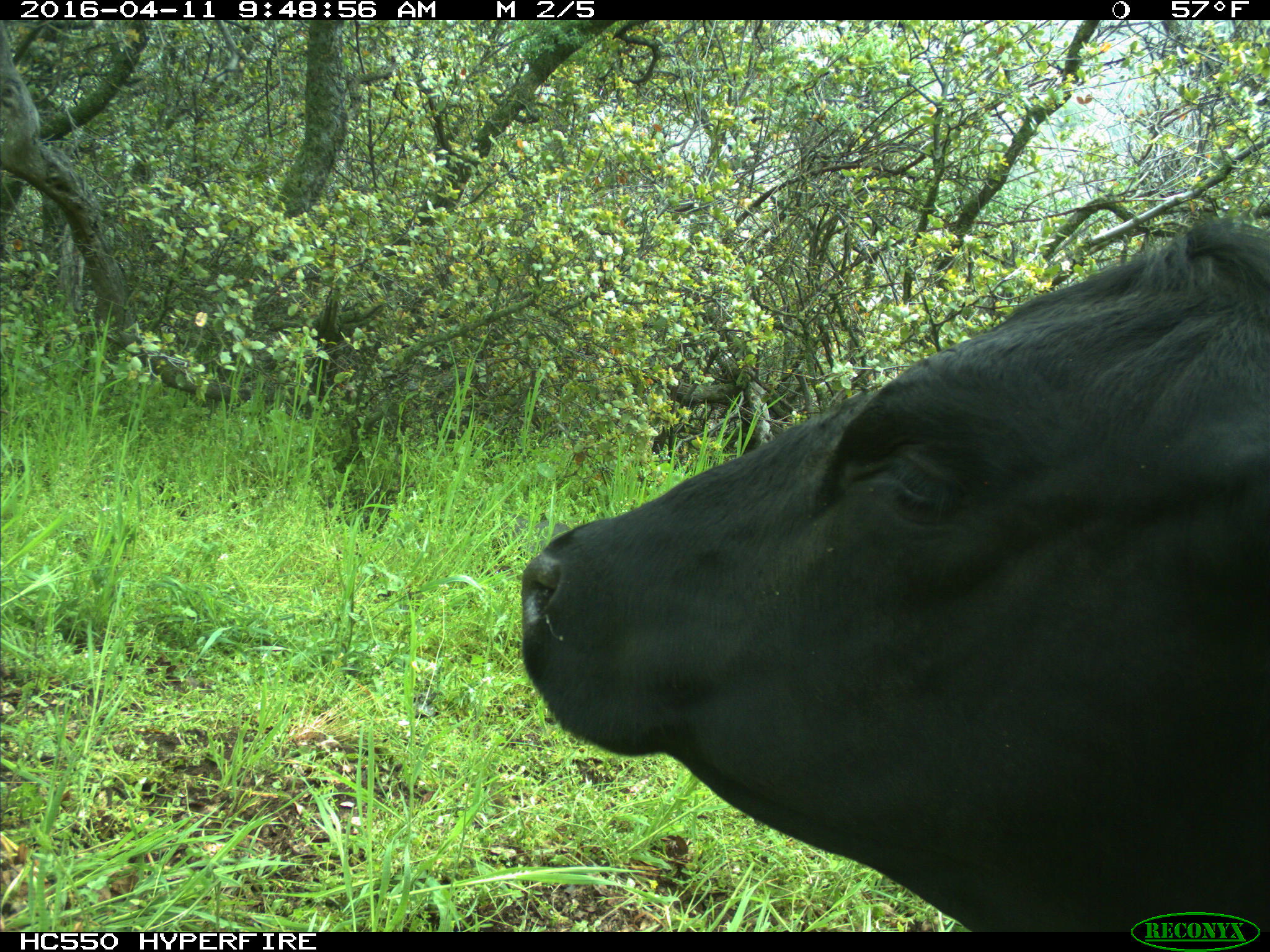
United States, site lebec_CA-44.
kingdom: Animalia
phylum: Chordata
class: Mammalia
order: Artiodactyla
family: Bovidae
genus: Bos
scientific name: Bos taurus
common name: domestic cow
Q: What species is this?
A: Bos taurus (domestic cow).